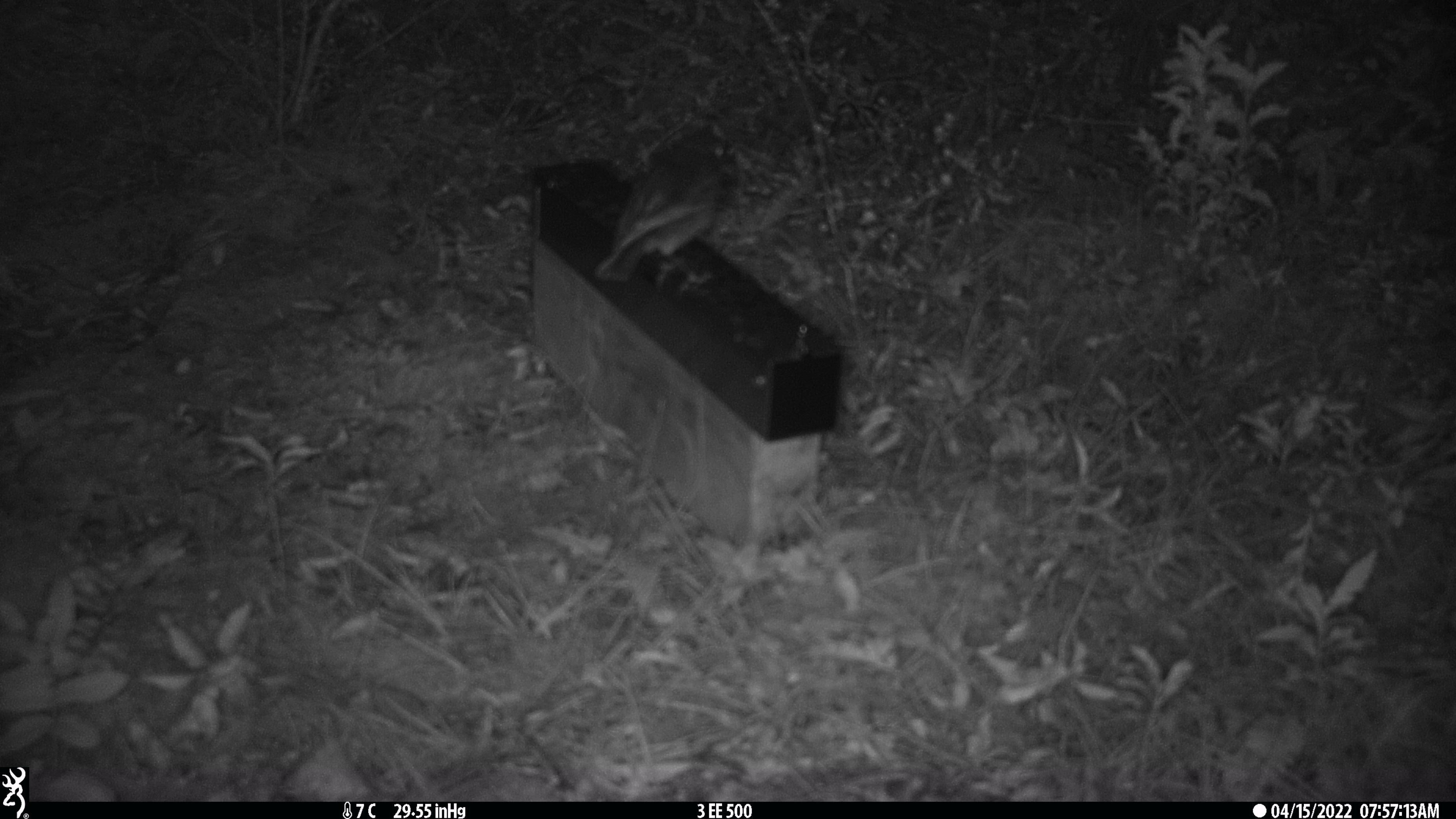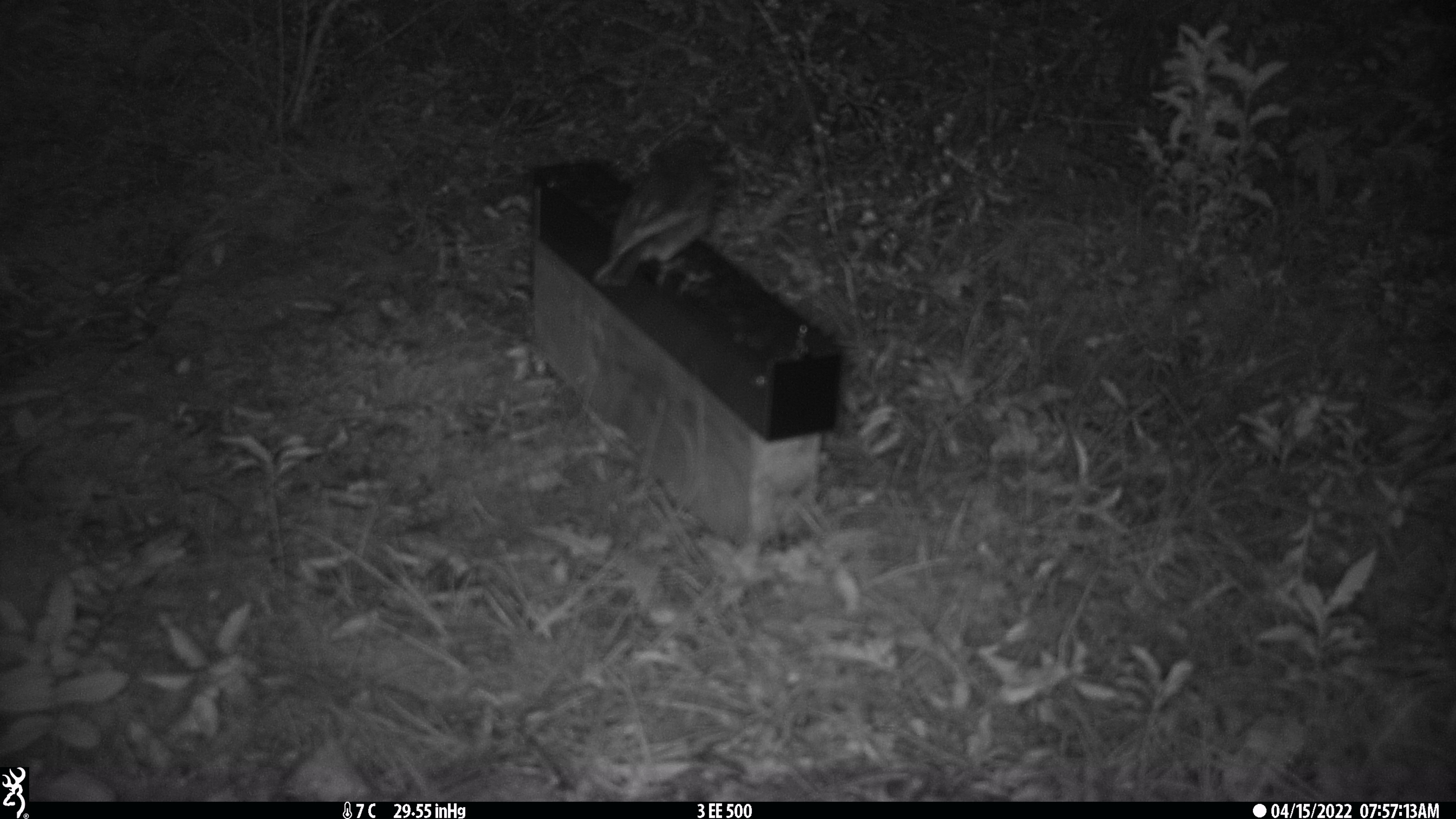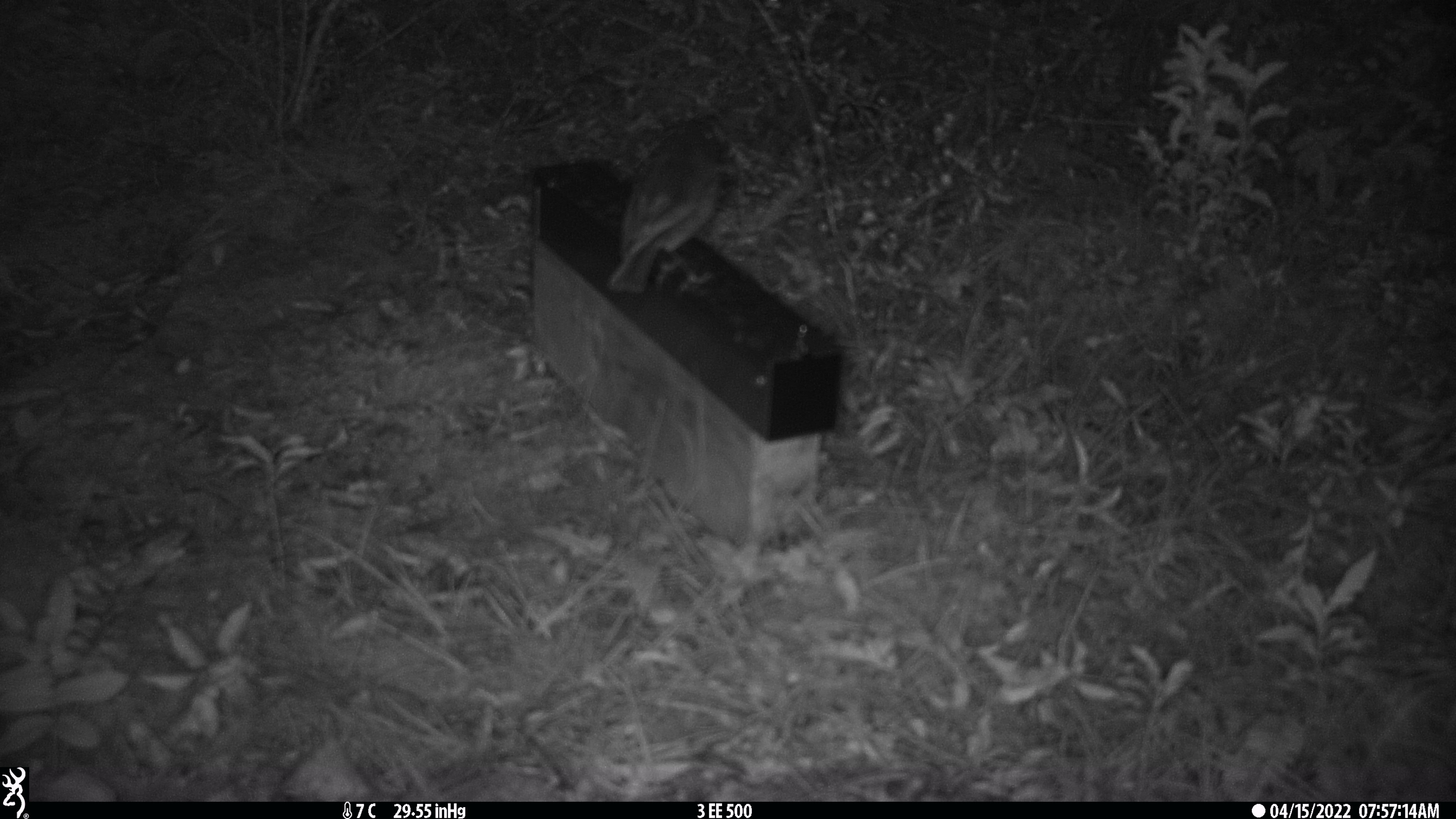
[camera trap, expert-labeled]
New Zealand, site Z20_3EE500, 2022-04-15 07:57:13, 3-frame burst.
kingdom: Animalia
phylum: Chordata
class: Aves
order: Passeriformes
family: Petroicidae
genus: Petroica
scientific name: Petroica macrocephala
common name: tomtit